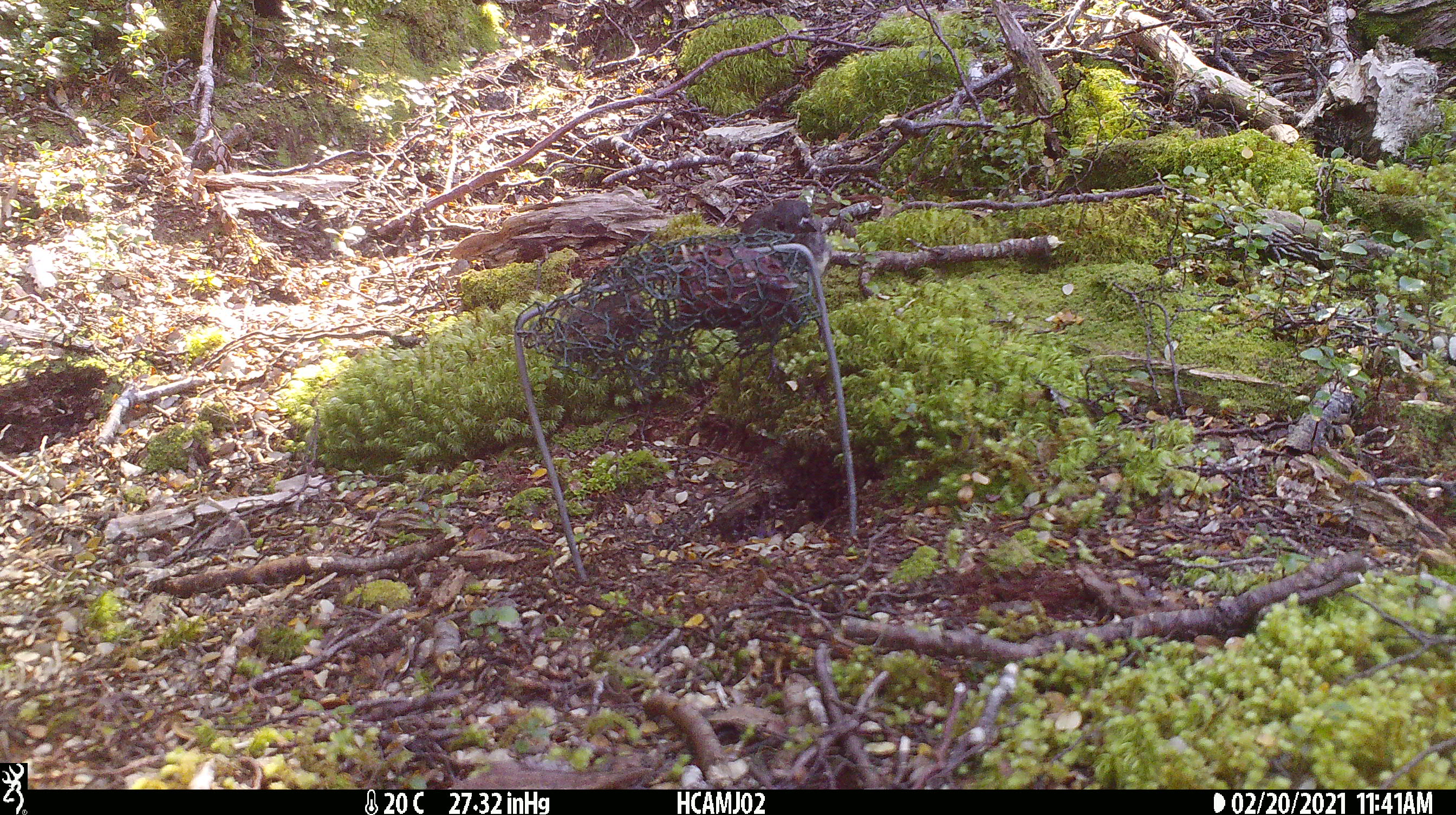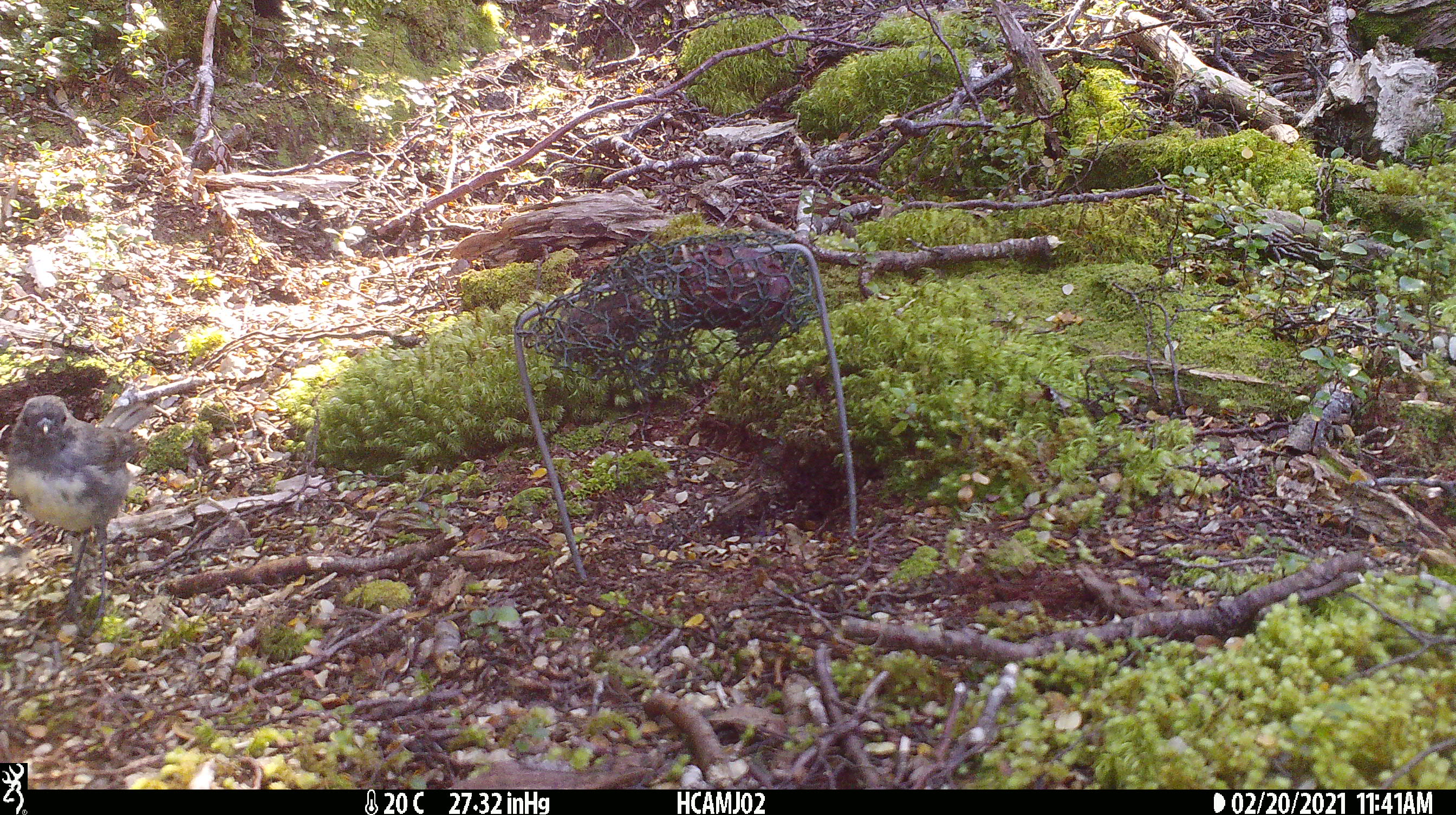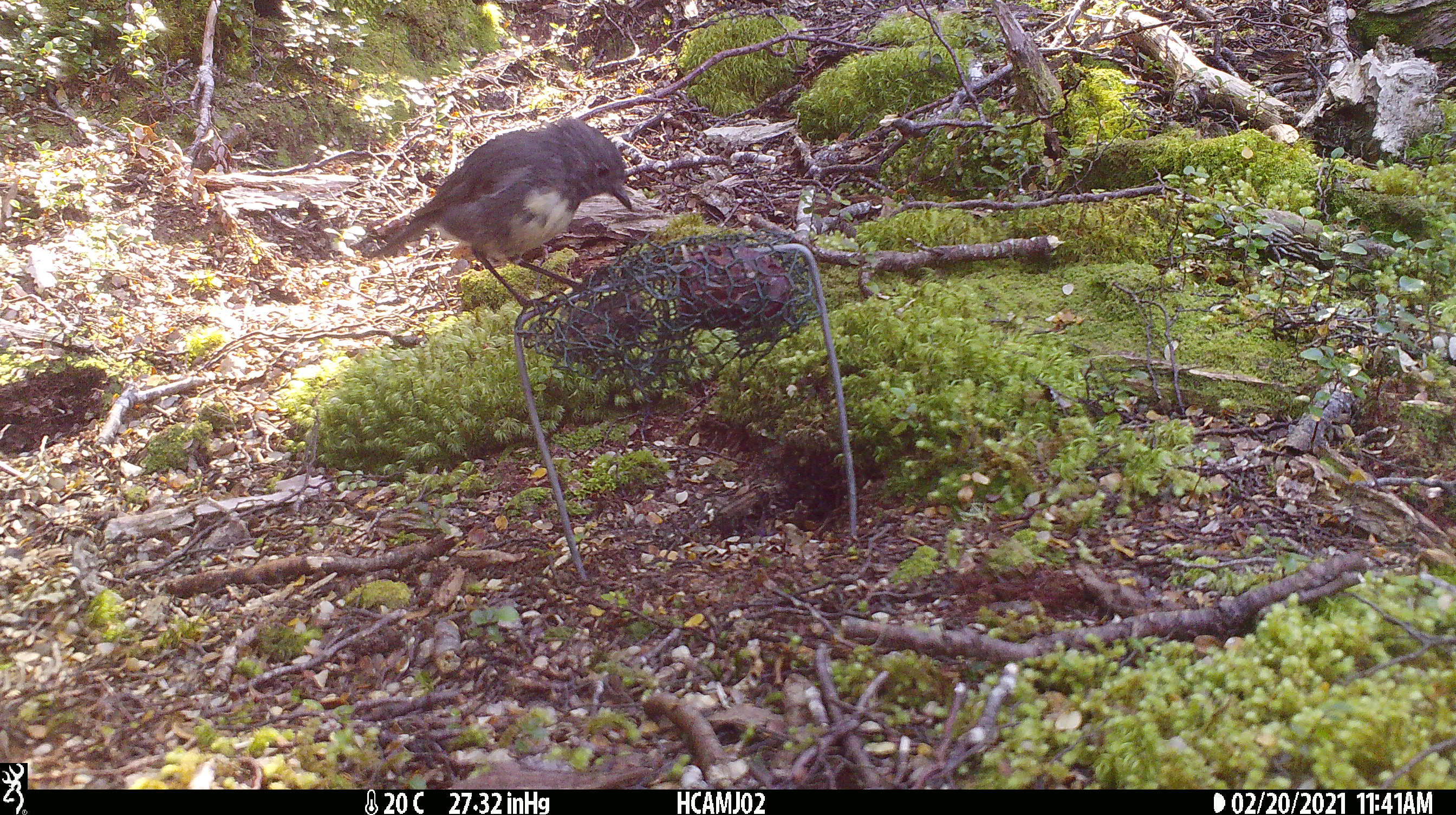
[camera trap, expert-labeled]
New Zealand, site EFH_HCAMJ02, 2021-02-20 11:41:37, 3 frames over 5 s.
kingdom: Animalia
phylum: Chordata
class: Aves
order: Passeriformes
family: Petroicidae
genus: Petroica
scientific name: Petroica australis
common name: new zealand robin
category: robin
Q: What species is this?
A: Robin (new zealand robin) (Petroica australis).